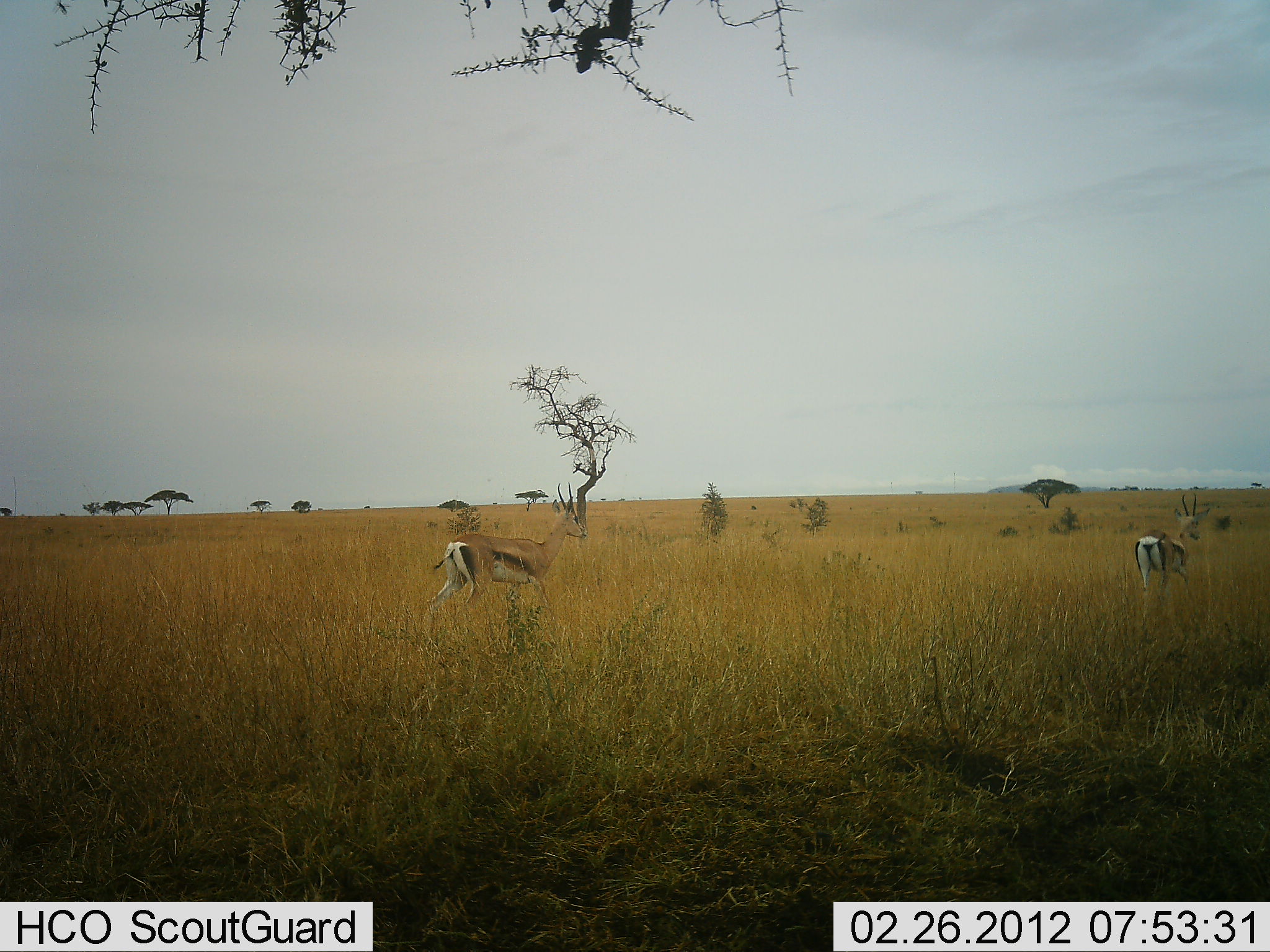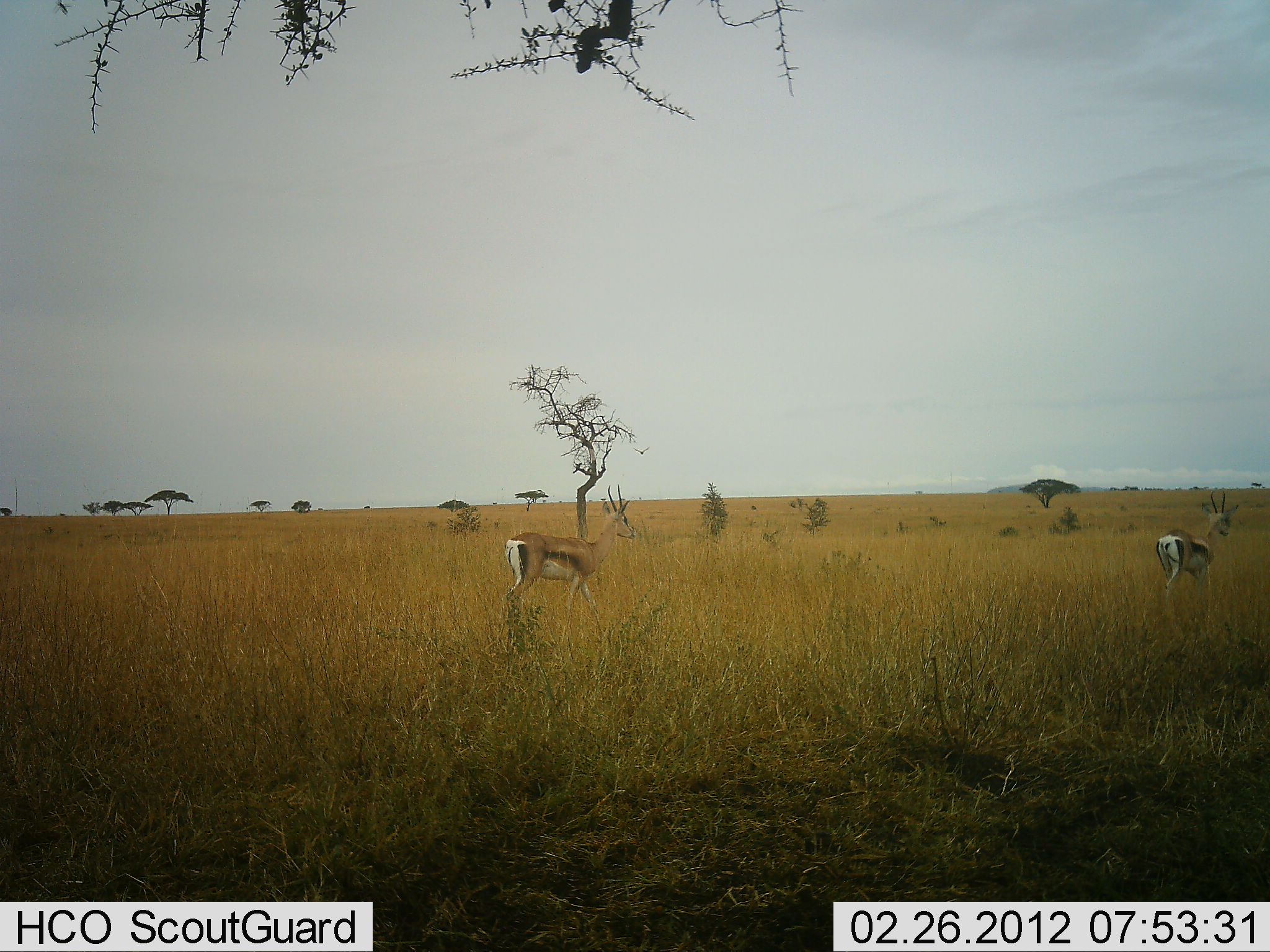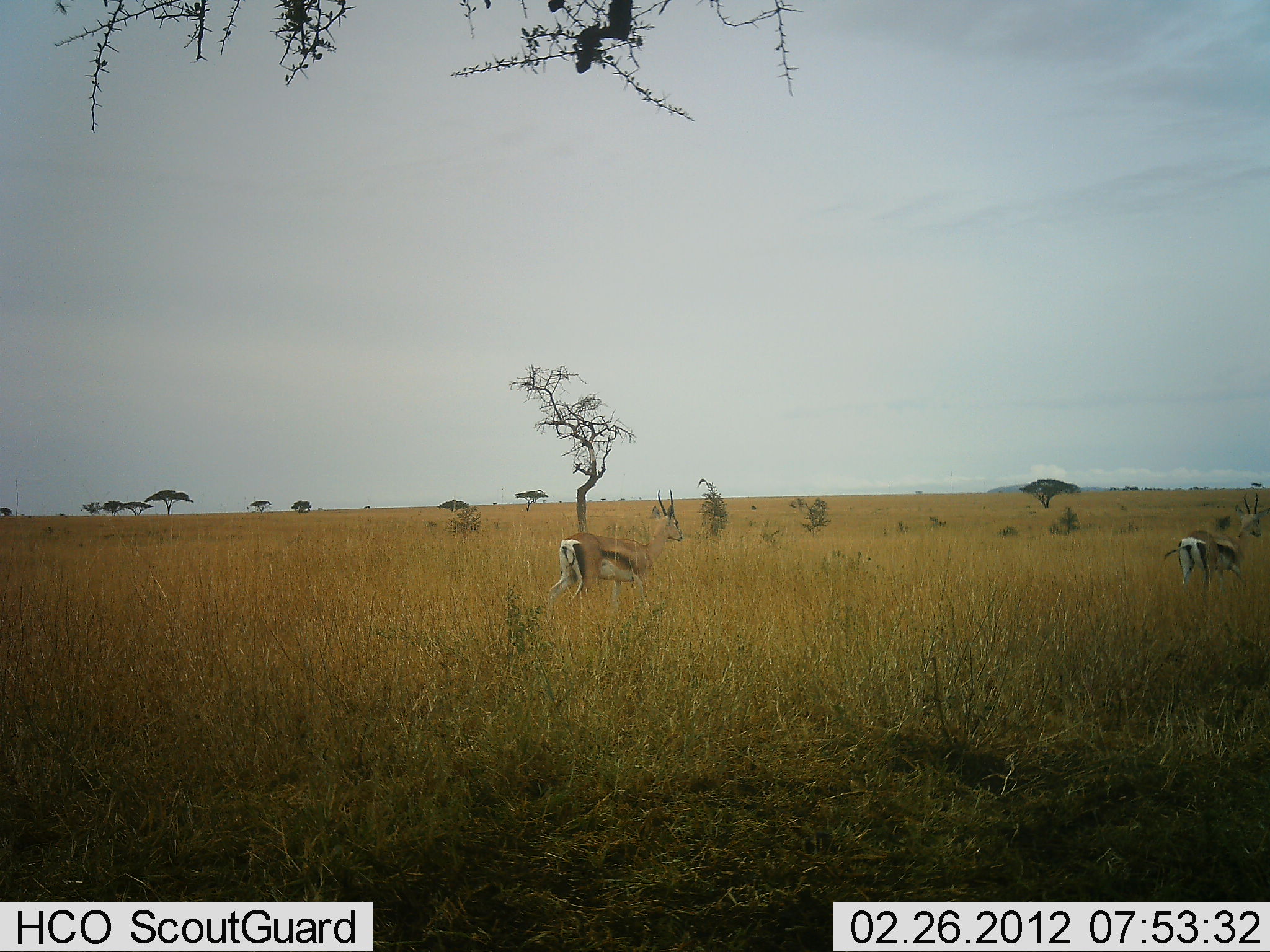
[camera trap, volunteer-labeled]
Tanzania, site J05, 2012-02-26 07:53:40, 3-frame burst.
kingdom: Animalia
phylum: Chordata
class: Mammalia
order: Artiodactyla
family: Bovidae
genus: Eudorcas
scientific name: Eudorcas thomsonii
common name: thomson's gazelle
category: gazellethomsons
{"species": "gazellethomsons (thomson's gazelle) (Eudorcas thomsonii)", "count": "2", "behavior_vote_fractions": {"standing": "12%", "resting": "0%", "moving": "81%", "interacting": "0%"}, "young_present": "0%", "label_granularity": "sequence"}